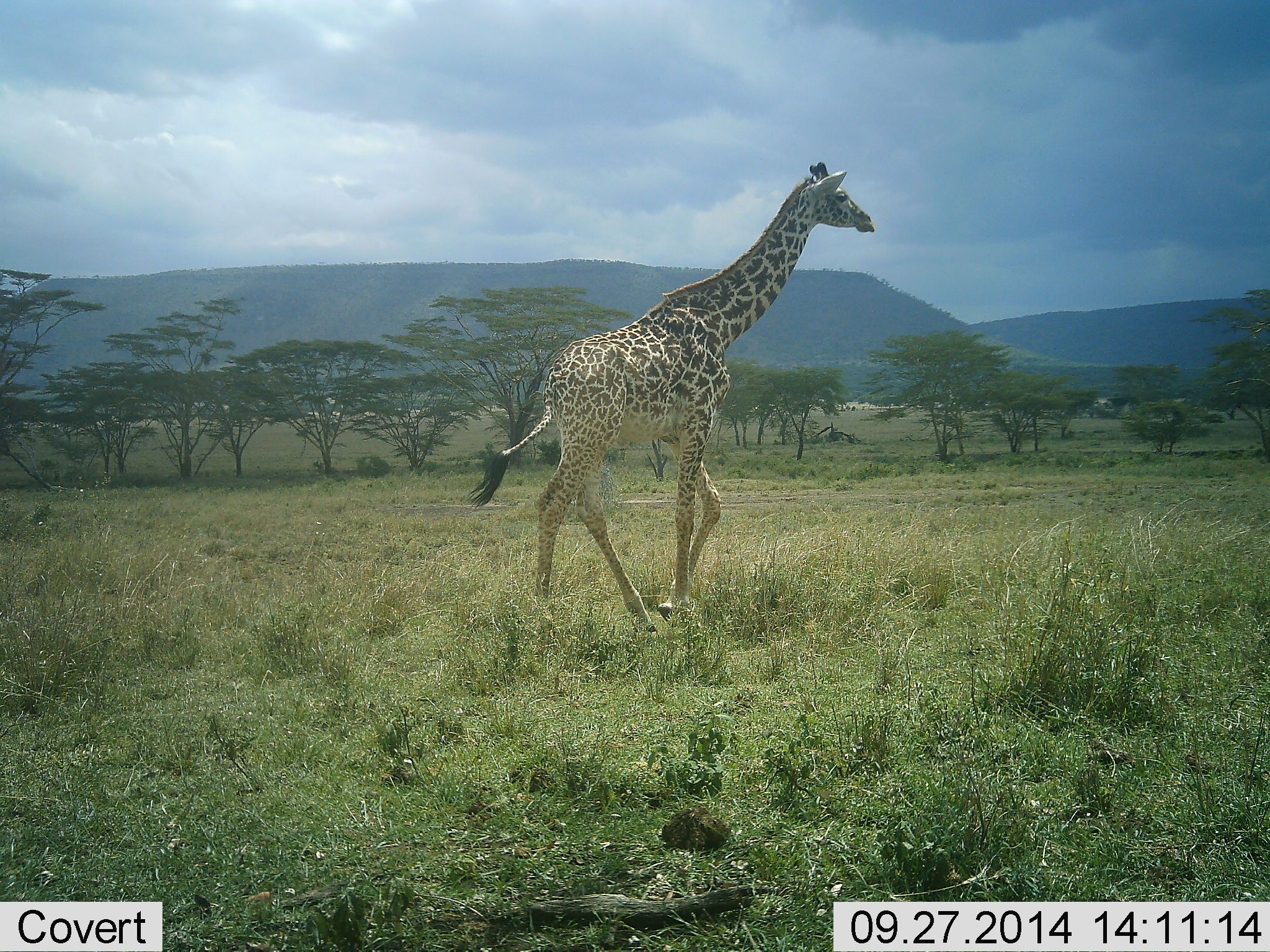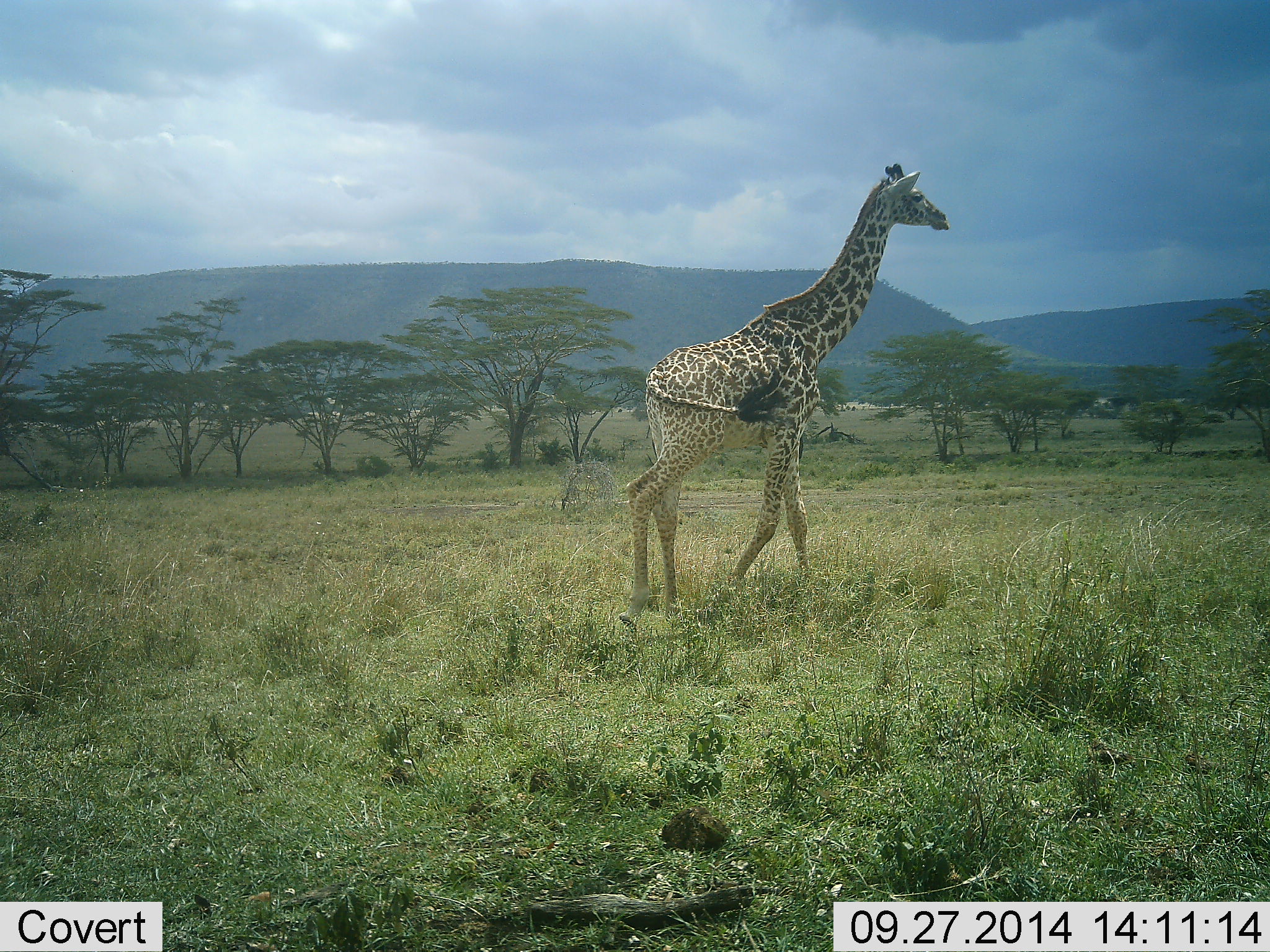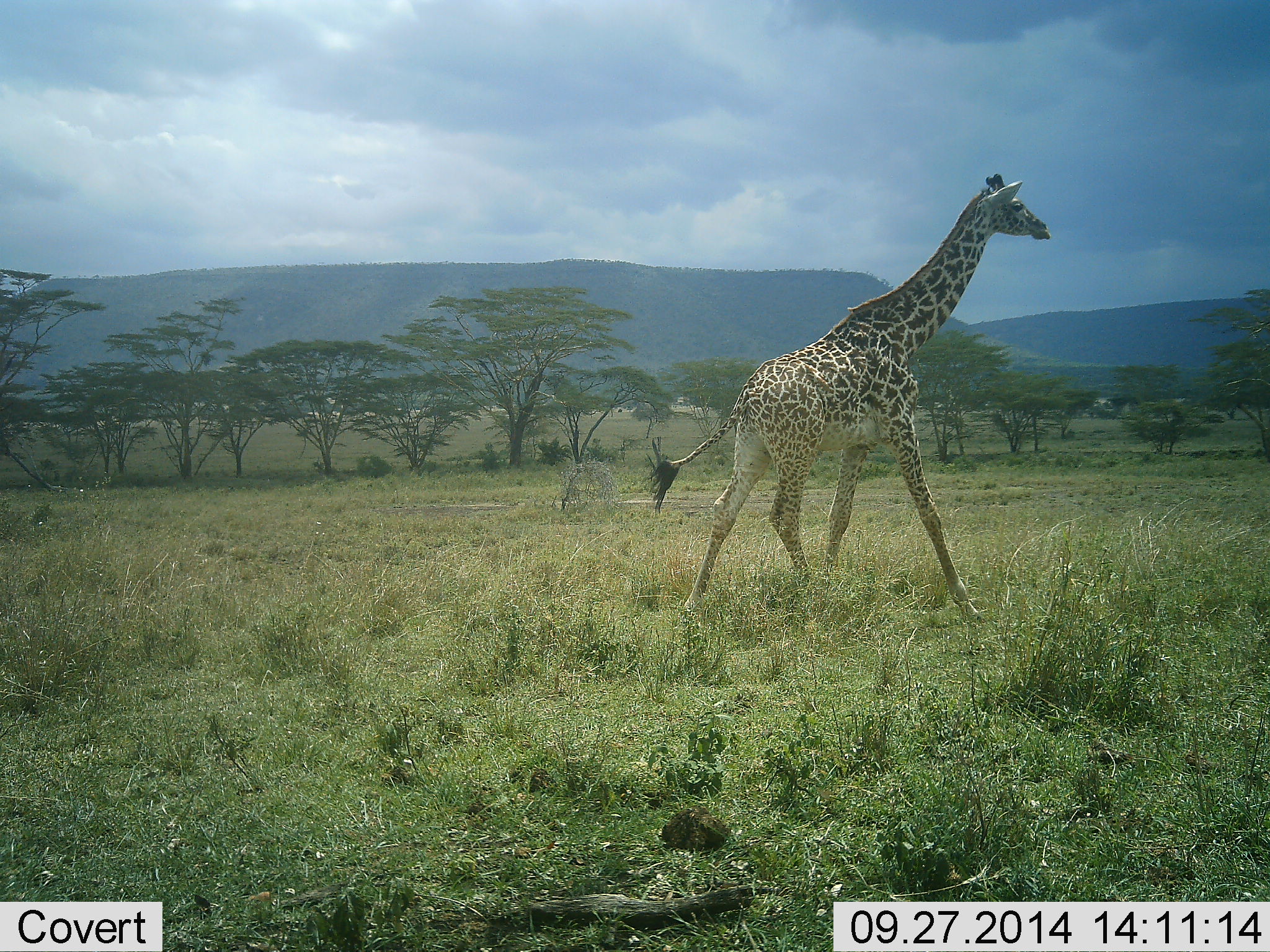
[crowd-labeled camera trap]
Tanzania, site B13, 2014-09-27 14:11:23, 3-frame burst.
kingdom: Animalia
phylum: Chordata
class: Mammalia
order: Artiodactyla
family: Giraffidae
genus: Giraffa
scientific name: Giraffa camelopardalis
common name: giraffe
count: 1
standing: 0%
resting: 0%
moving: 100%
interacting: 0%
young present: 0%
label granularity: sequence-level